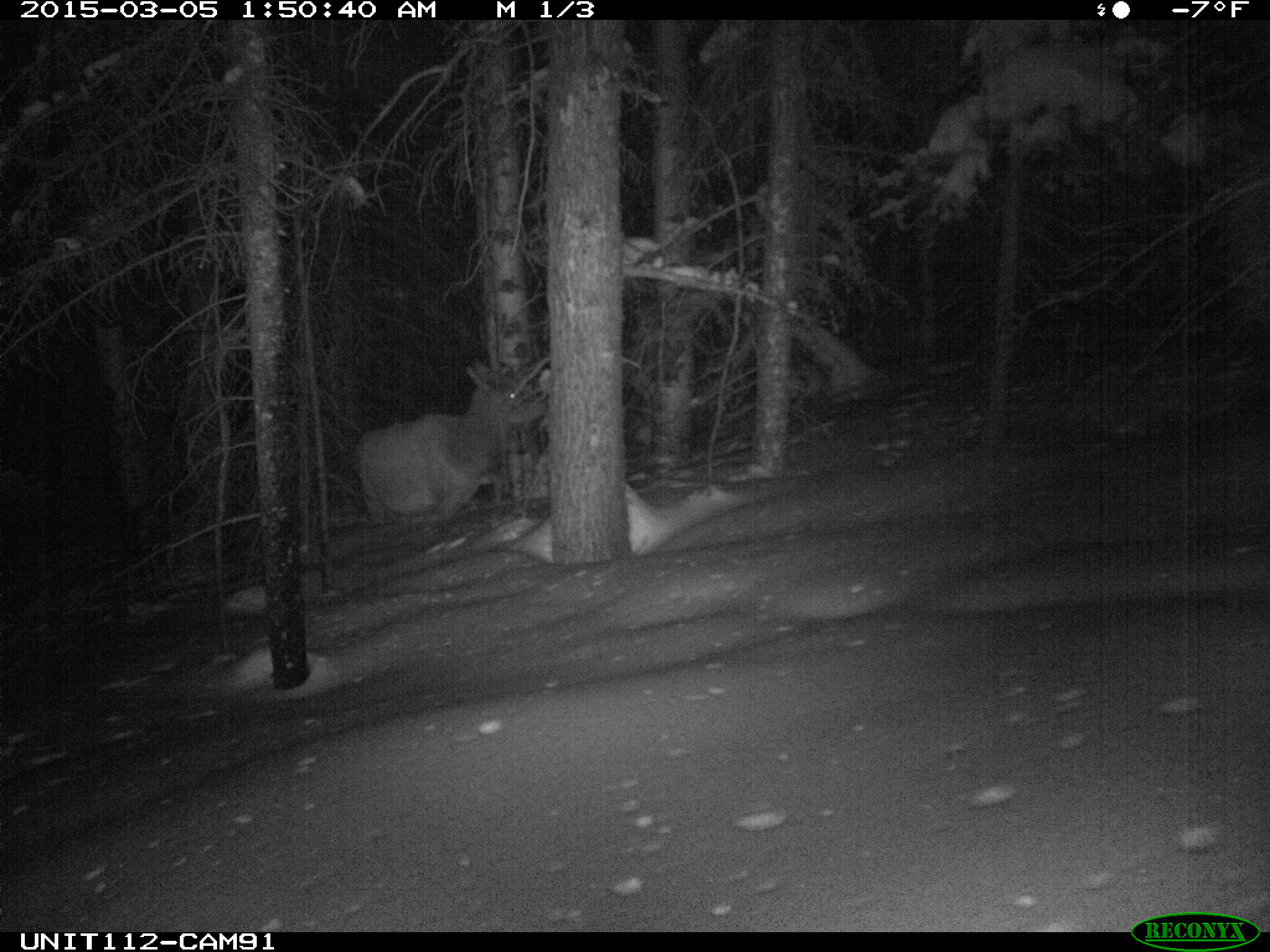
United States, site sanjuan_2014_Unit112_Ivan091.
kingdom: Animalia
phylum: Chordata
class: Mammalia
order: Artiodactyla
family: Cervidae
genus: Cervus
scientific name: Cervus elaphus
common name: red deer